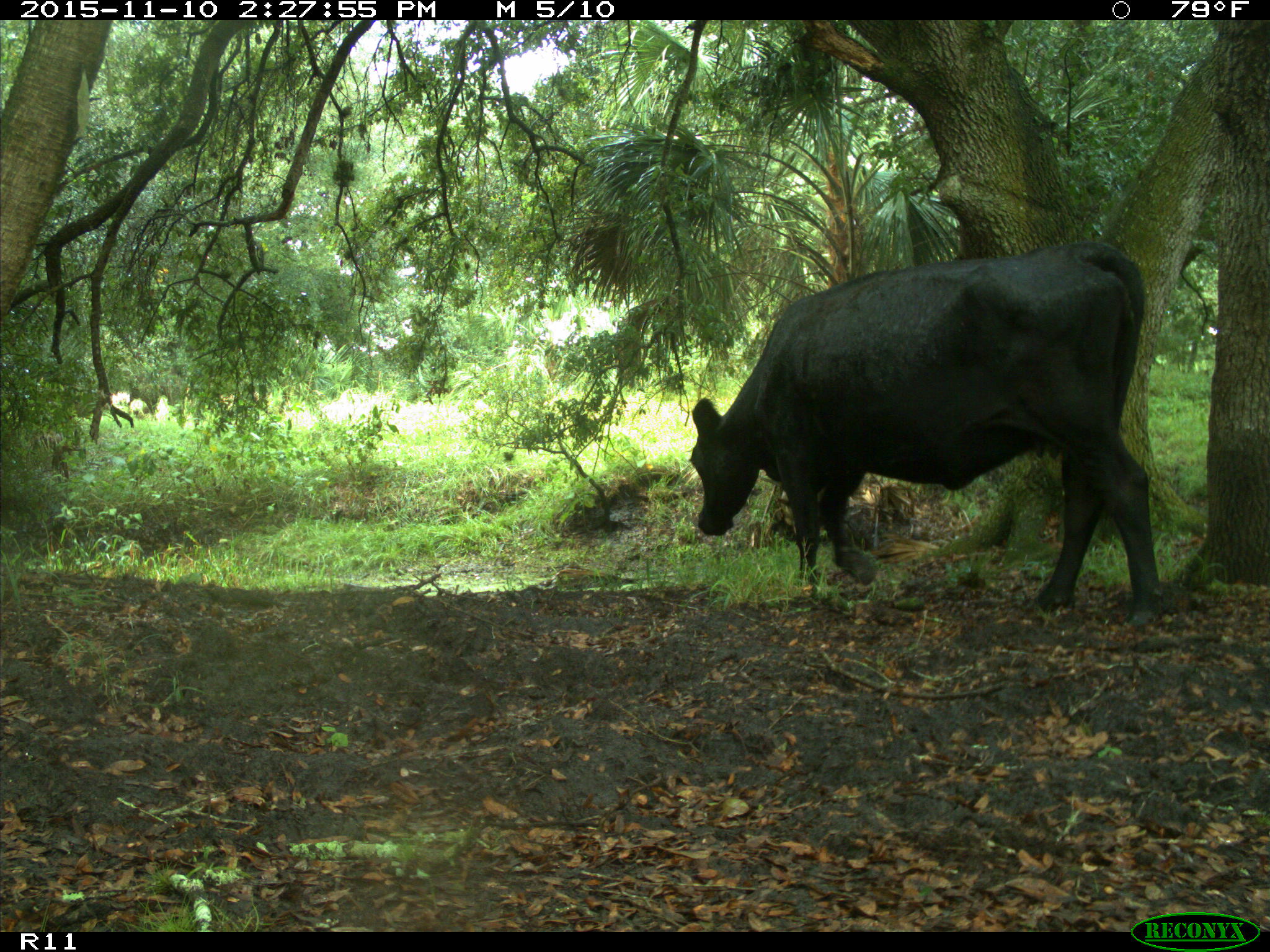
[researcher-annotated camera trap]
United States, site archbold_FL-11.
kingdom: Animalia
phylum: Chordata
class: Mammalia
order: Artiodactyla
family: Bovidae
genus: Bos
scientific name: Bos taurus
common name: domestic cow